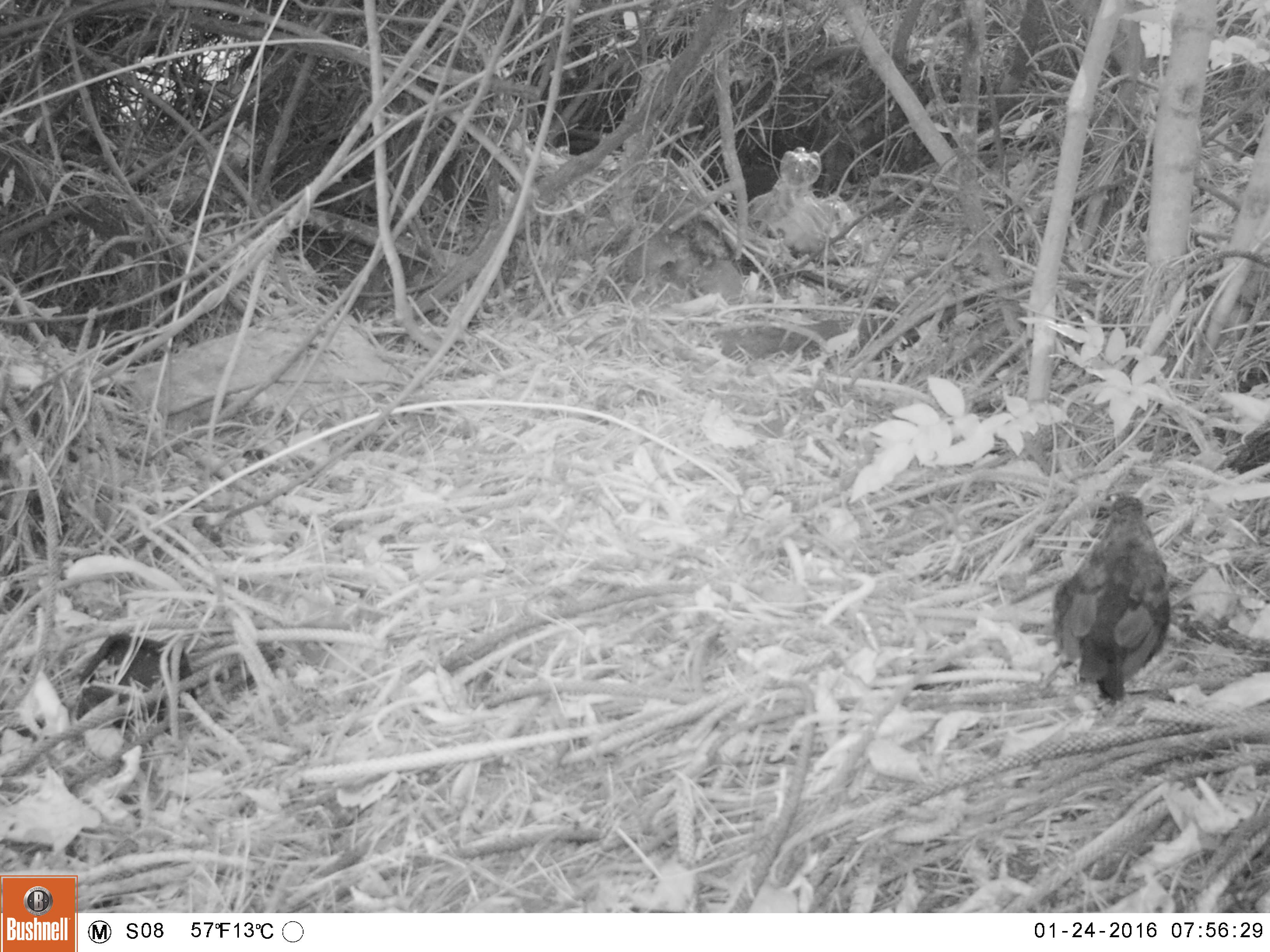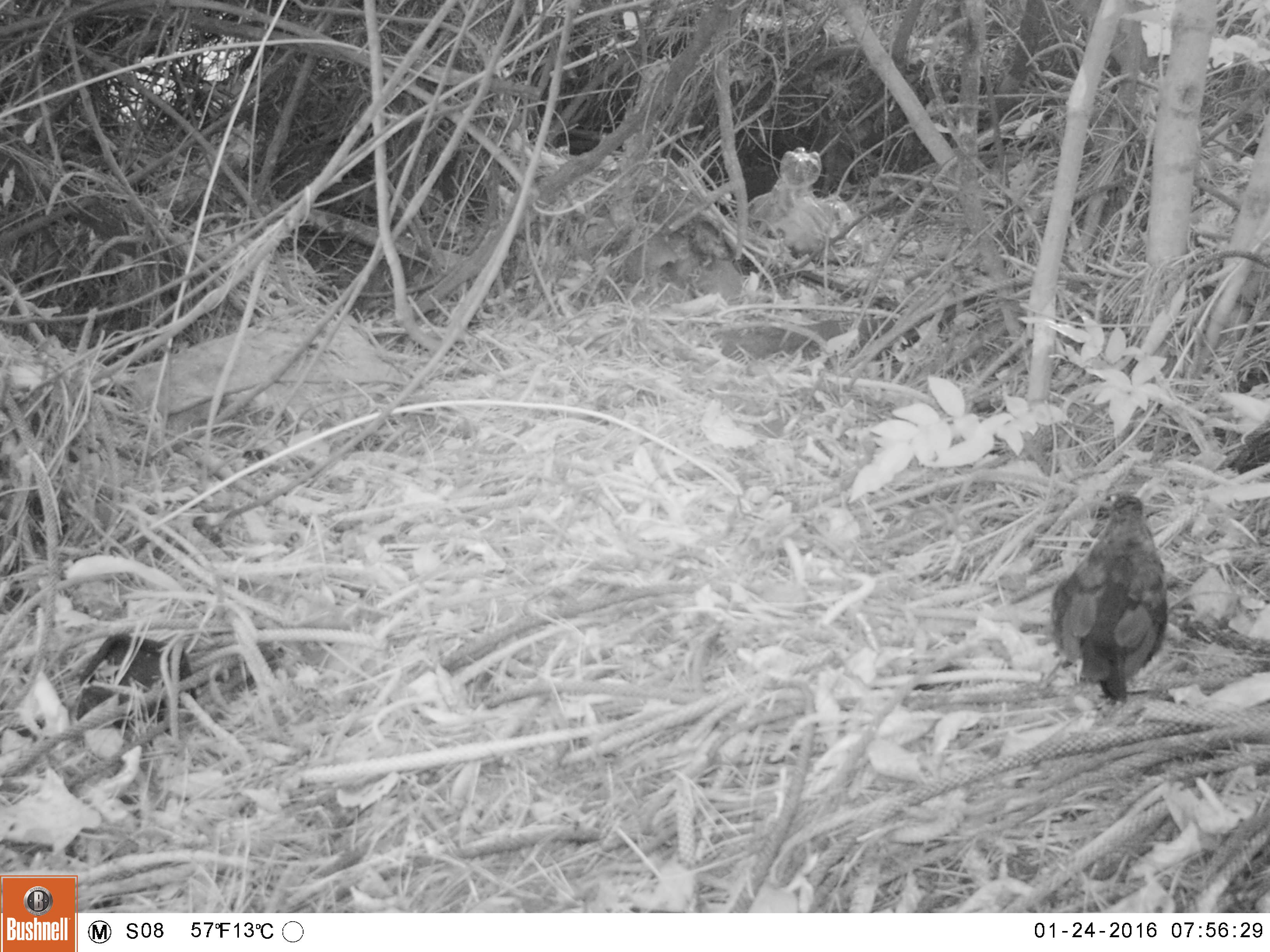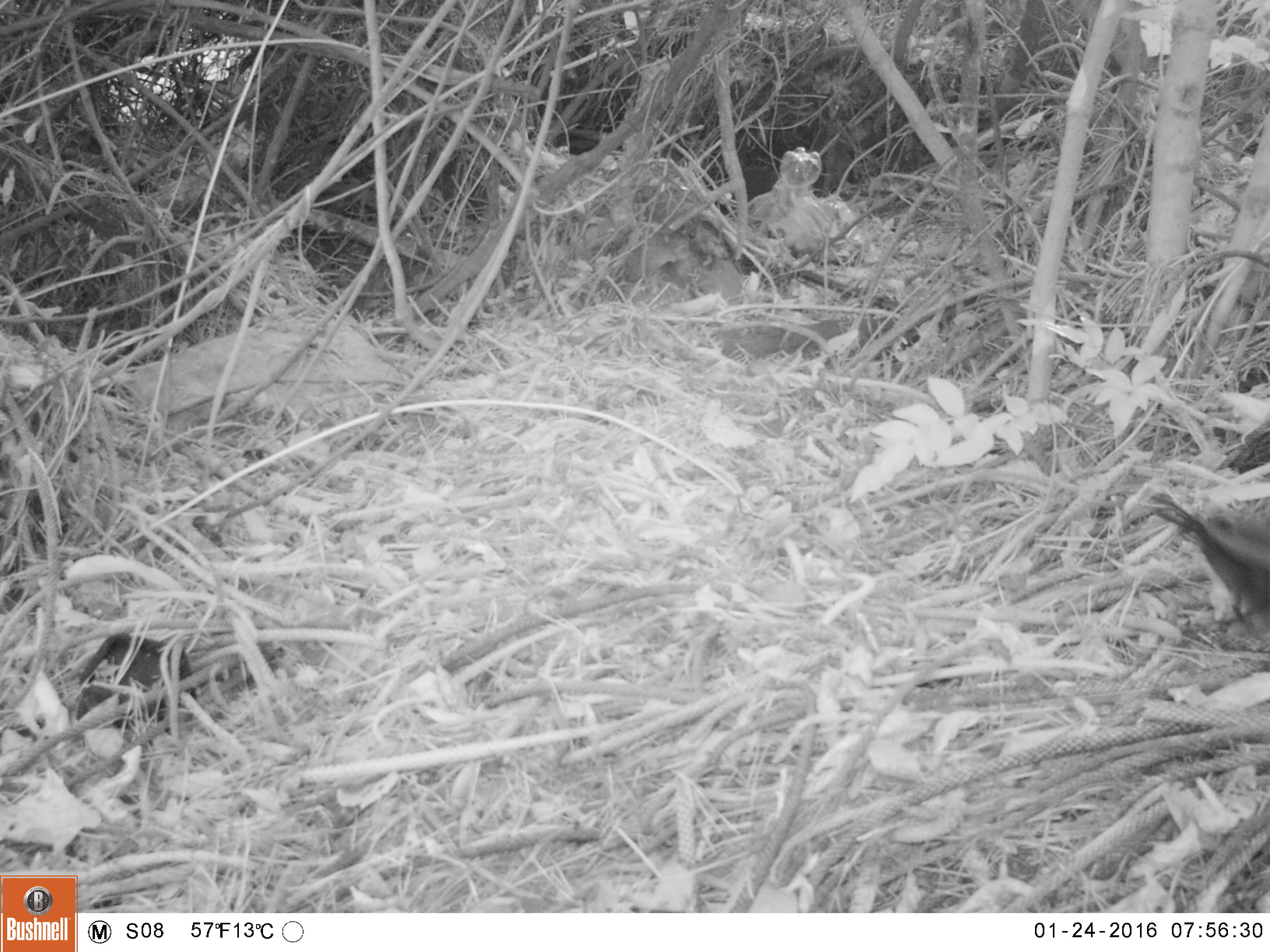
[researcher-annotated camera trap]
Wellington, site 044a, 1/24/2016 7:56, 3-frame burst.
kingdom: Animalia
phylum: Chordata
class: Aves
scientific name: Aves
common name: bird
Bird (Aves).